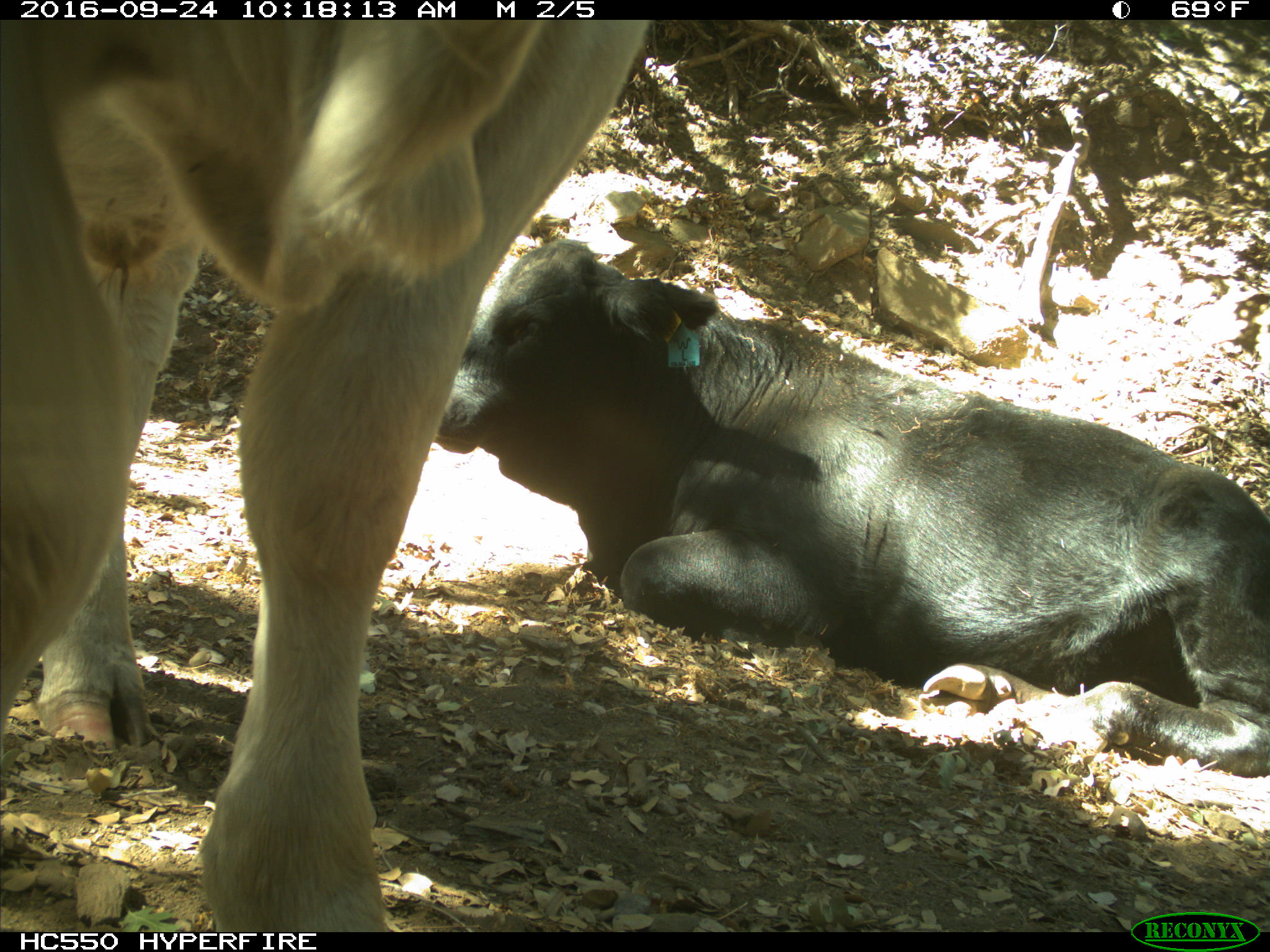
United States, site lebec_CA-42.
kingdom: Animalia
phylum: Chordata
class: Mammalia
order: Artiodactyla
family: Bovidae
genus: Bos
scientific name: Bos taurus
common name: domestic cow